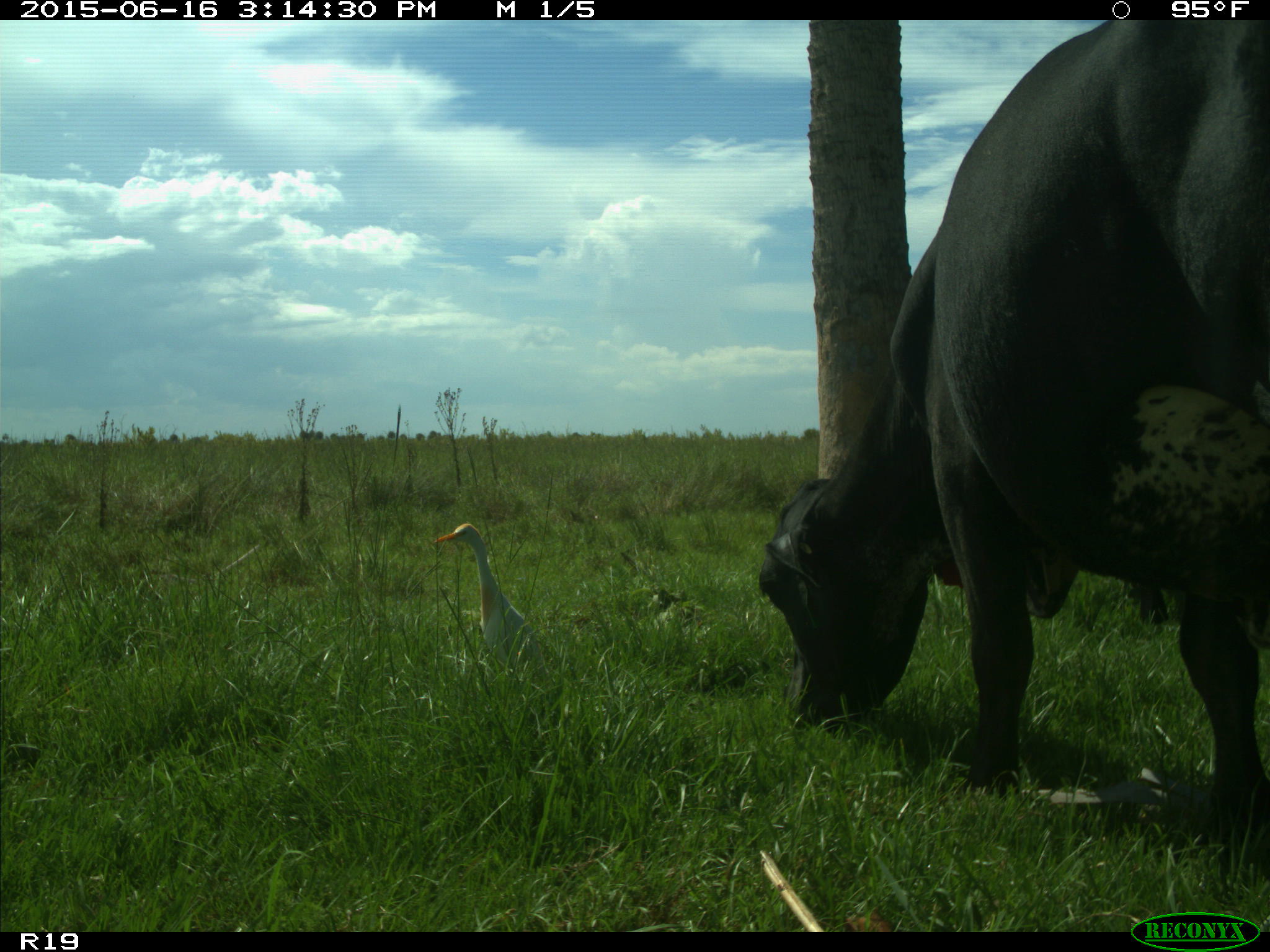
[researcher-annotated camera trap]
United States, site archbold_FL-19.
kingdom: Animalia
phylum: Chordata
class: Mammalia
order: Artiodactyla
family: Bovidae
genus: Bos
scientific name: Bos taurus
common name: domestic cow